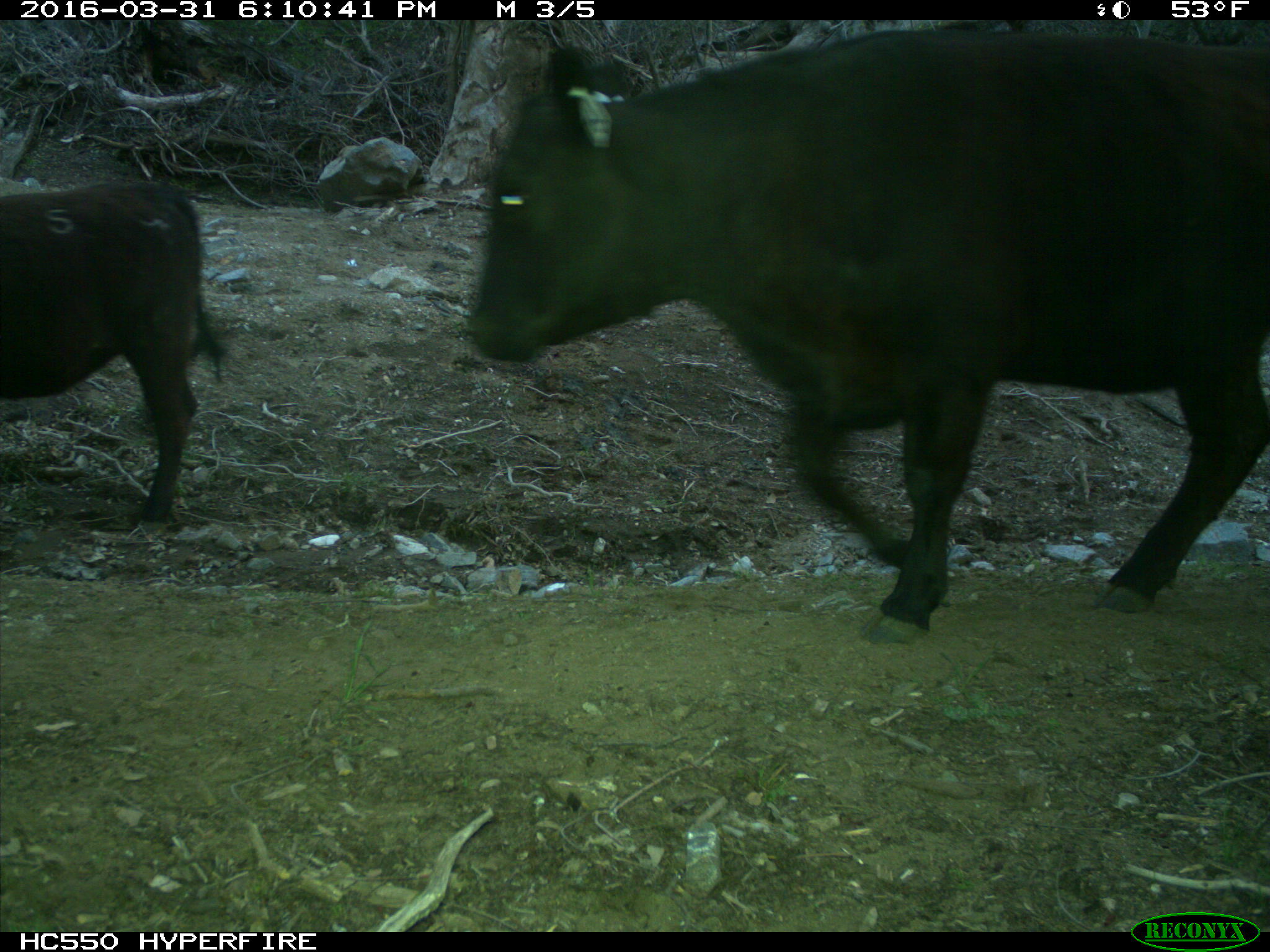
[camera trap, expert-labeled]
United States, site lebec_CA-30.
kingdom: Animalia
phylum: Chordata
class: Mammalia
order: Artiodactyla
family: Bovidae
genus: Bos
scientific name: Bos taurus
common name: domestic cow